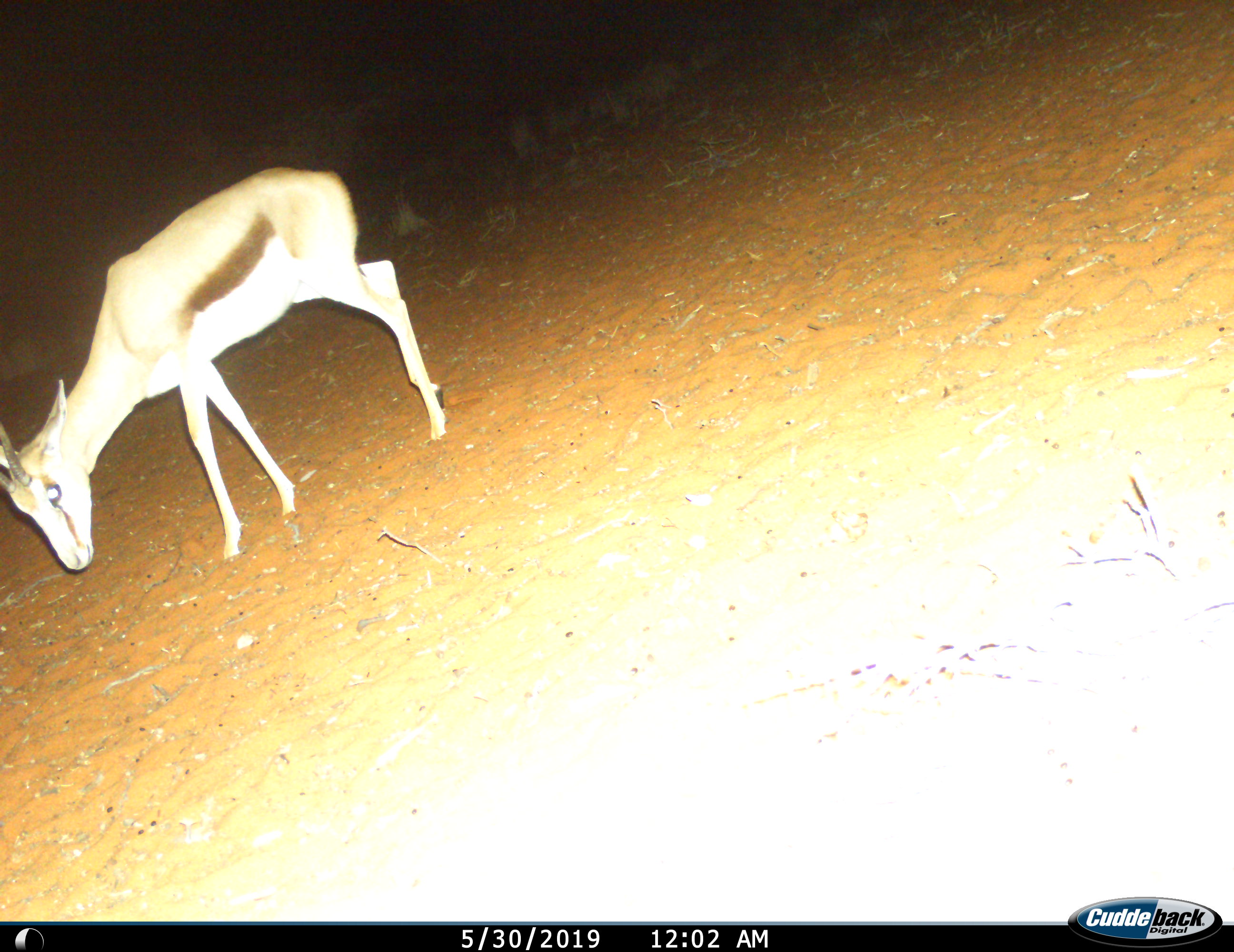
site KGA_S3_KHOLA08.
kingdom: Animalia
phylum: Chordata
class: Mammalia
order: Artiodactyla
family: Bovidae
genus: Antidorcas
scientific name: Antidorcas marsupialis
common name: springbok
Springbok (Antidorcas marsupialis), count 1. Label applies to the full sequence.